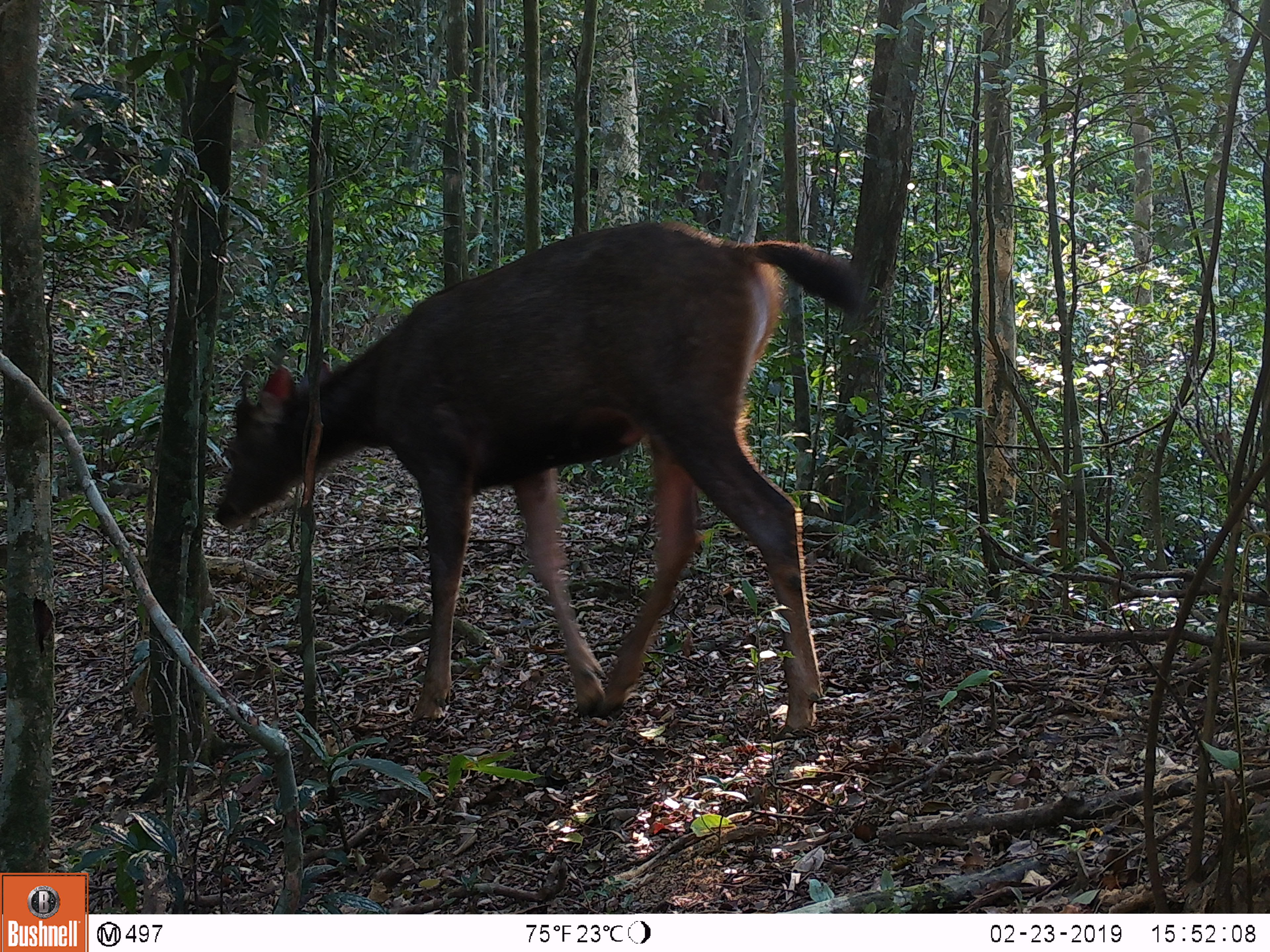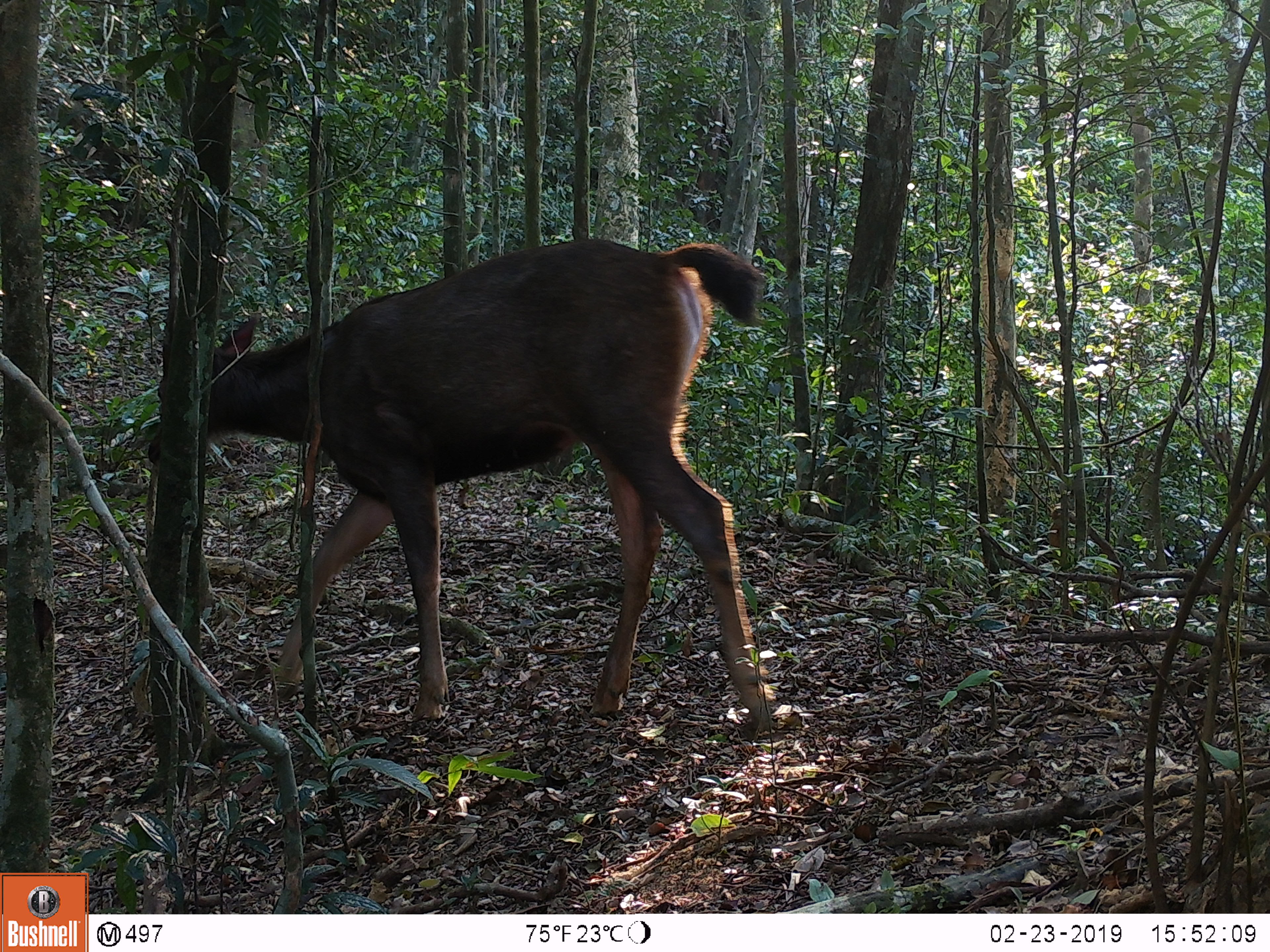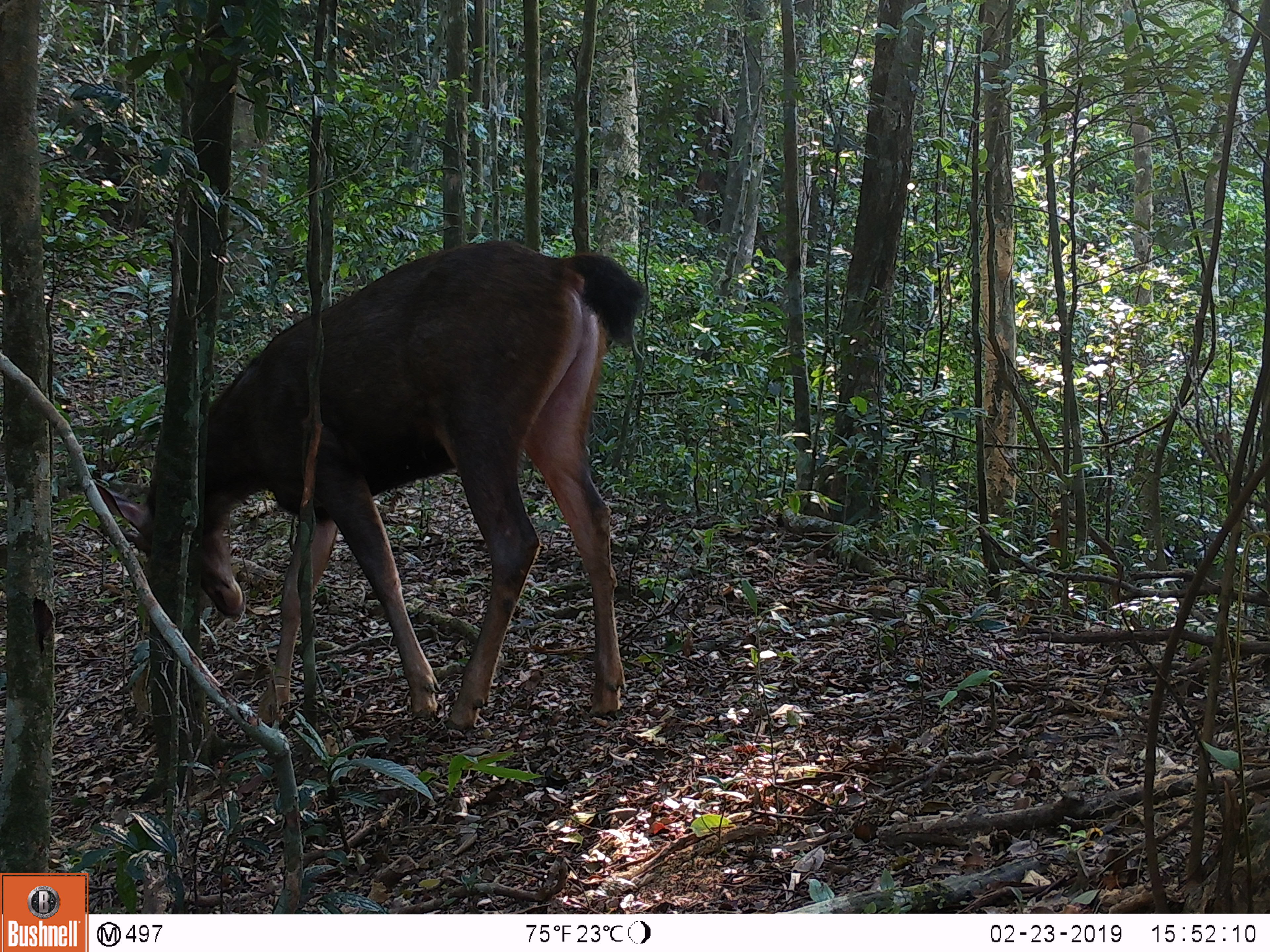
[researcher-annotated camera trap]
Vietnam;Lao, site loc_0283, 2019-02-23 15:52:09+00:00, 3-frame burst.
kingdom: Animalia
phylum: Chordata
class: Mammalia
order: Artiodactyla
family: Cervidae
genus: Rusa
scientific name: Rusa unicolor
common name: sambar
Sambar (Rusa unicolor). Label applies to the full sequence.